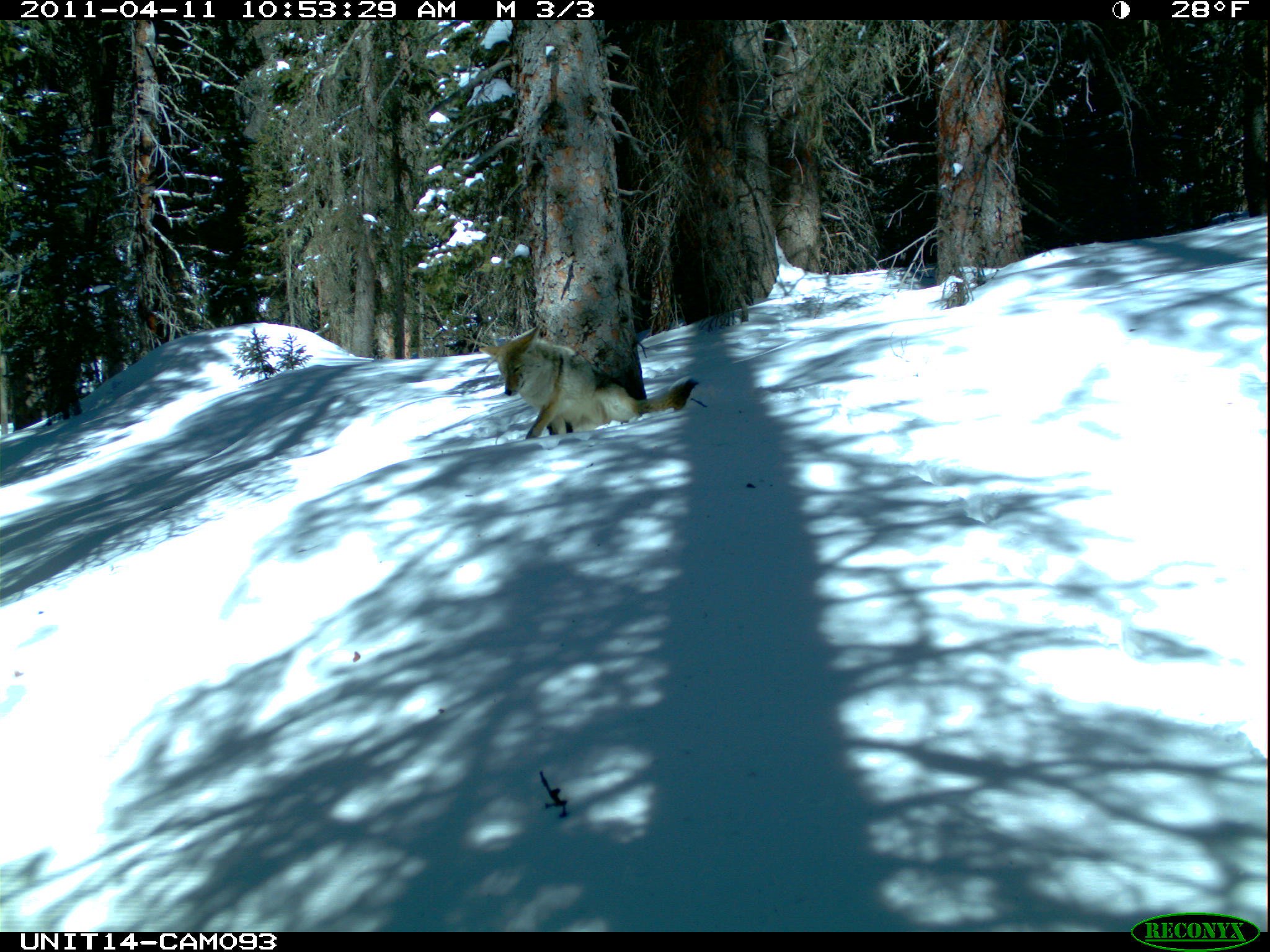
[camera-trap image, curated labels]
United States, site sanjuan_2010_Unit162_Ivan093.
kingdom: Animalia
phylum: Chordata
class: Mammalia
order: Carnivora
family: Canidae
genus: Canis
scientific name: Canis latrans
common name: coyote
Canis latrans (coyote).